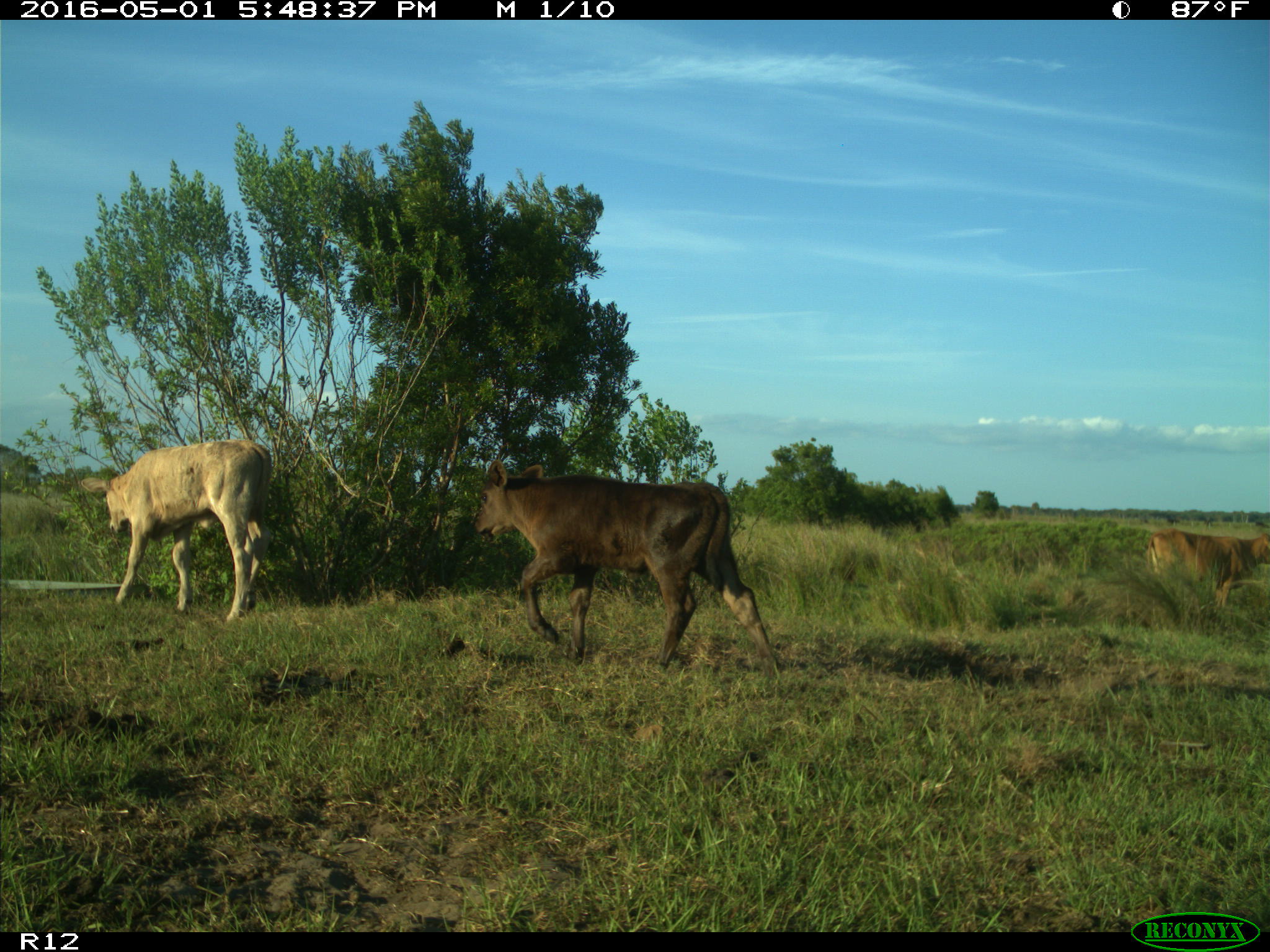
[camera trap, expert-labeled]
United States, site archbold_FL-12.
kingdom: Animalia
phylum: Chordata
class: Mammalia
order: Artiodactyla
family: Bovidae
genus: Bos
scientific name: Bos taurus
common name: domestic cow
Bos taurus (domestic cow).